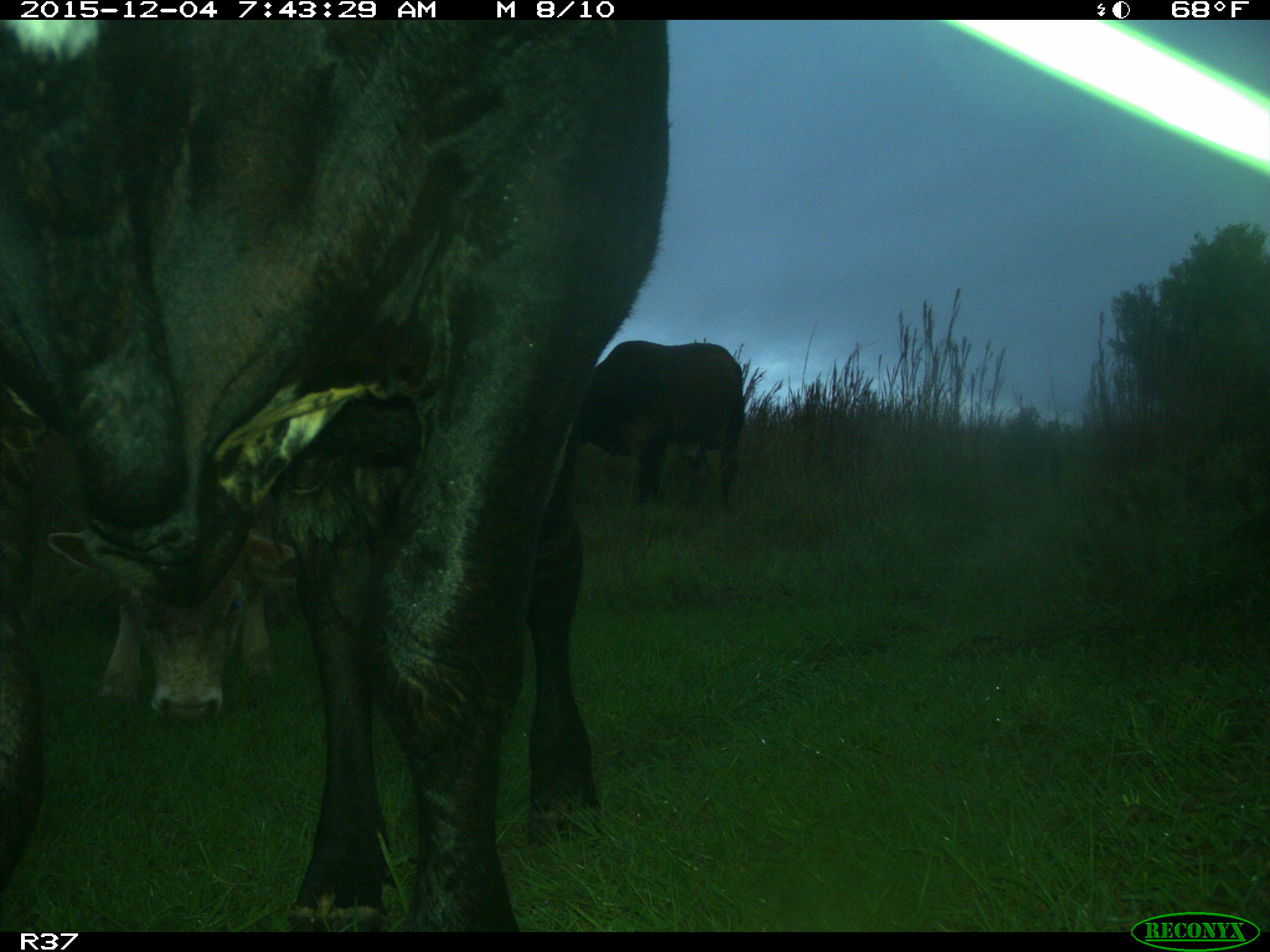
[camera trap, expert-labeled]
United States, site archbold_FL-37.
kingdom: Animalia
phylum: Chordata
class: Mammalia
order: Artiodactyla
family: Bovidae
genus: Bos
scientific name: Bos taurus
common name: domestic cow